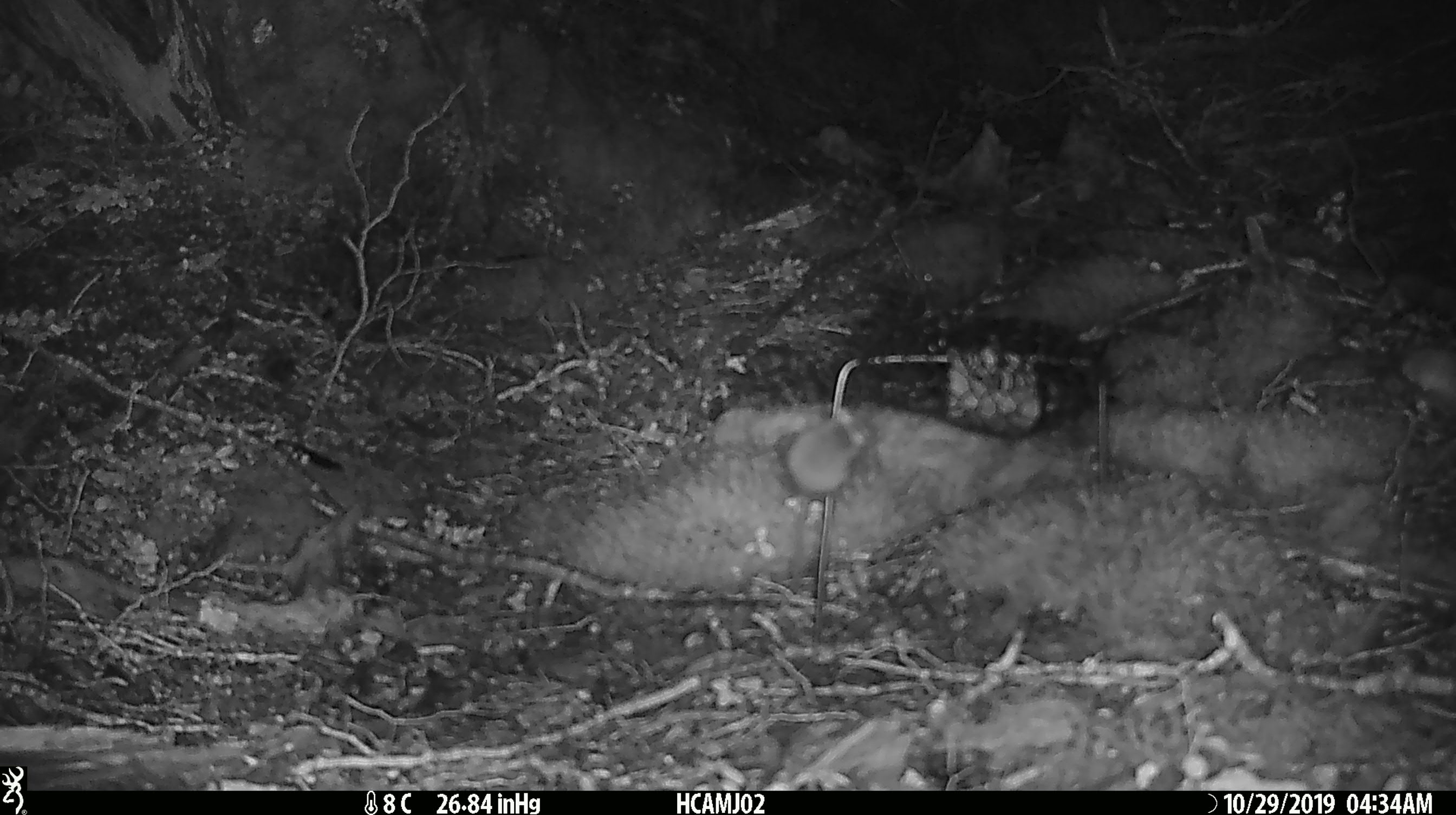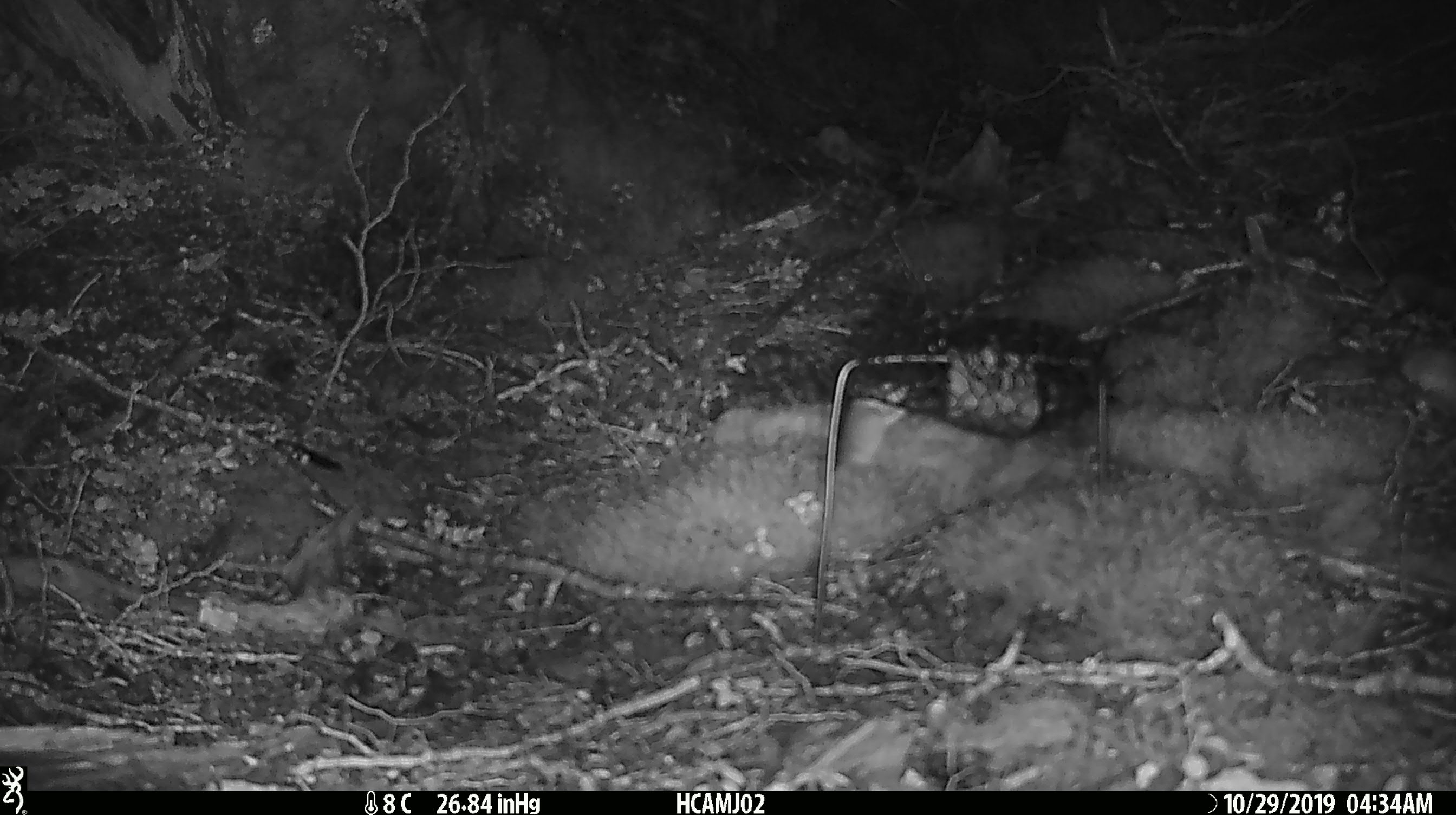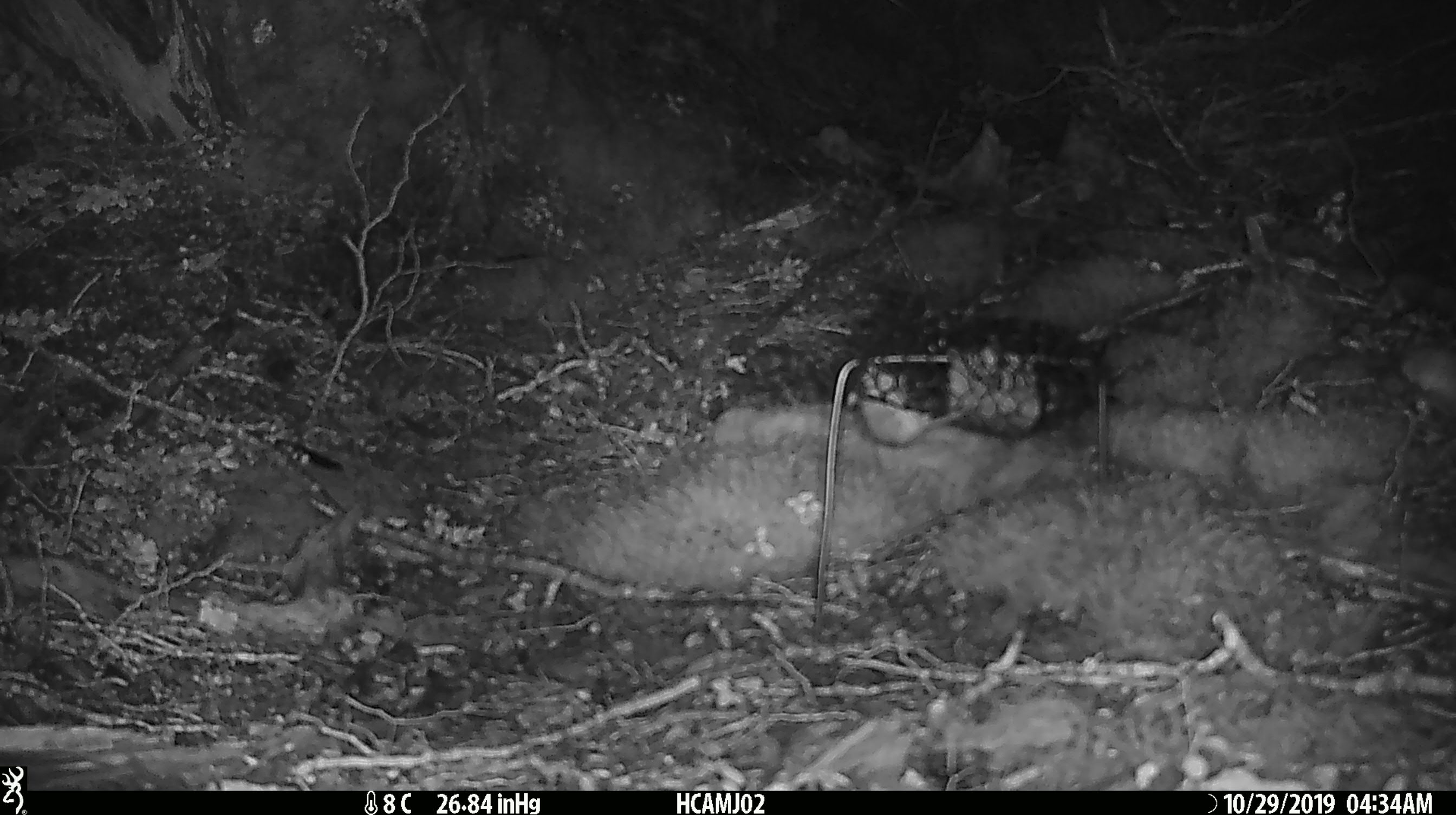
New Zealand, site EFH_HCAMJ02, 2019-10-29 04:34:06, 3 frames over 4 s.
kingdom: Animalia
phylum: Chordata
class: Mammalia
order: Rodentia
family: Muridae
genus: Mus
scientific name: Mus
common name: mouse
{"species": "mouse (Mus)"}